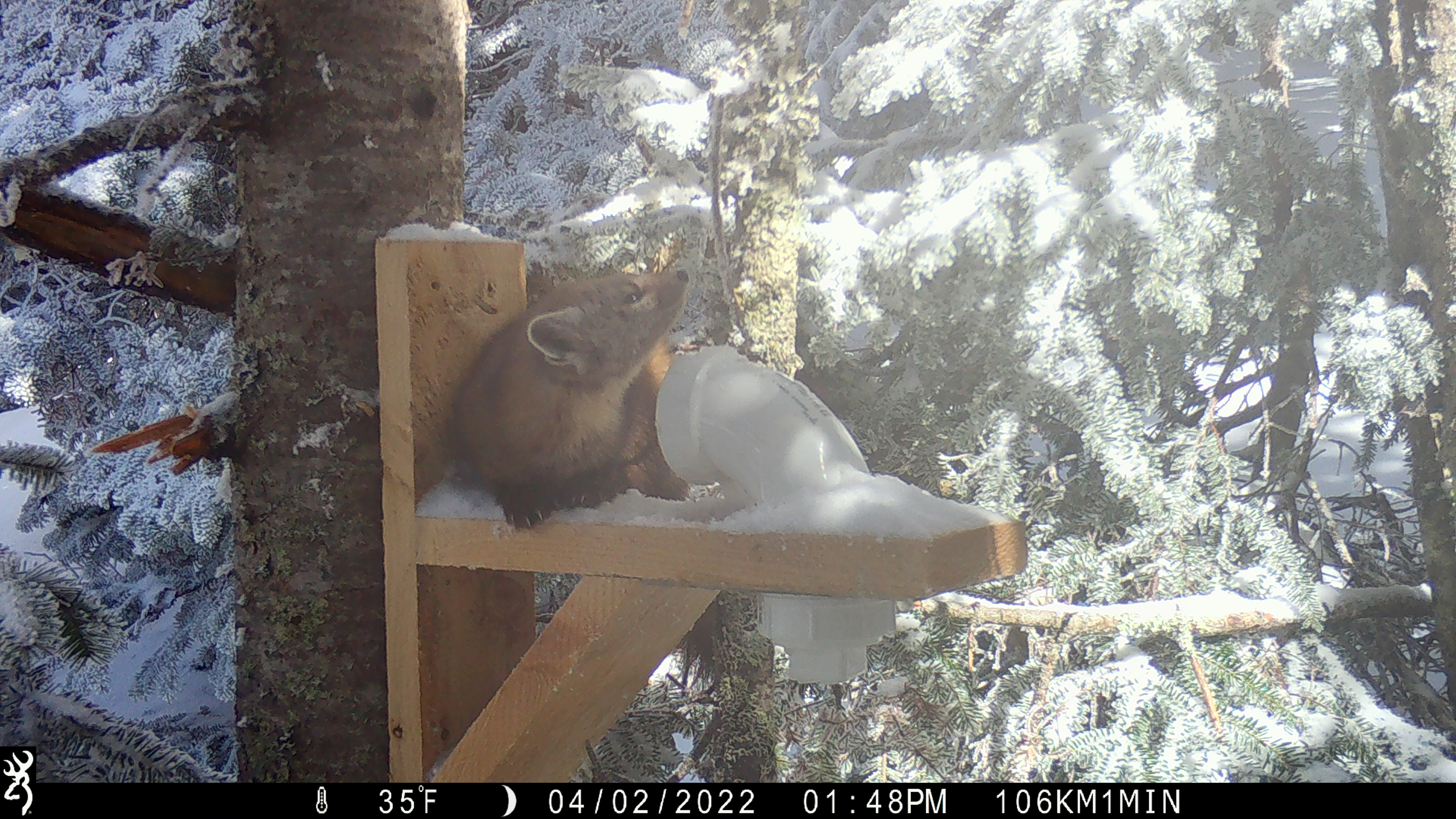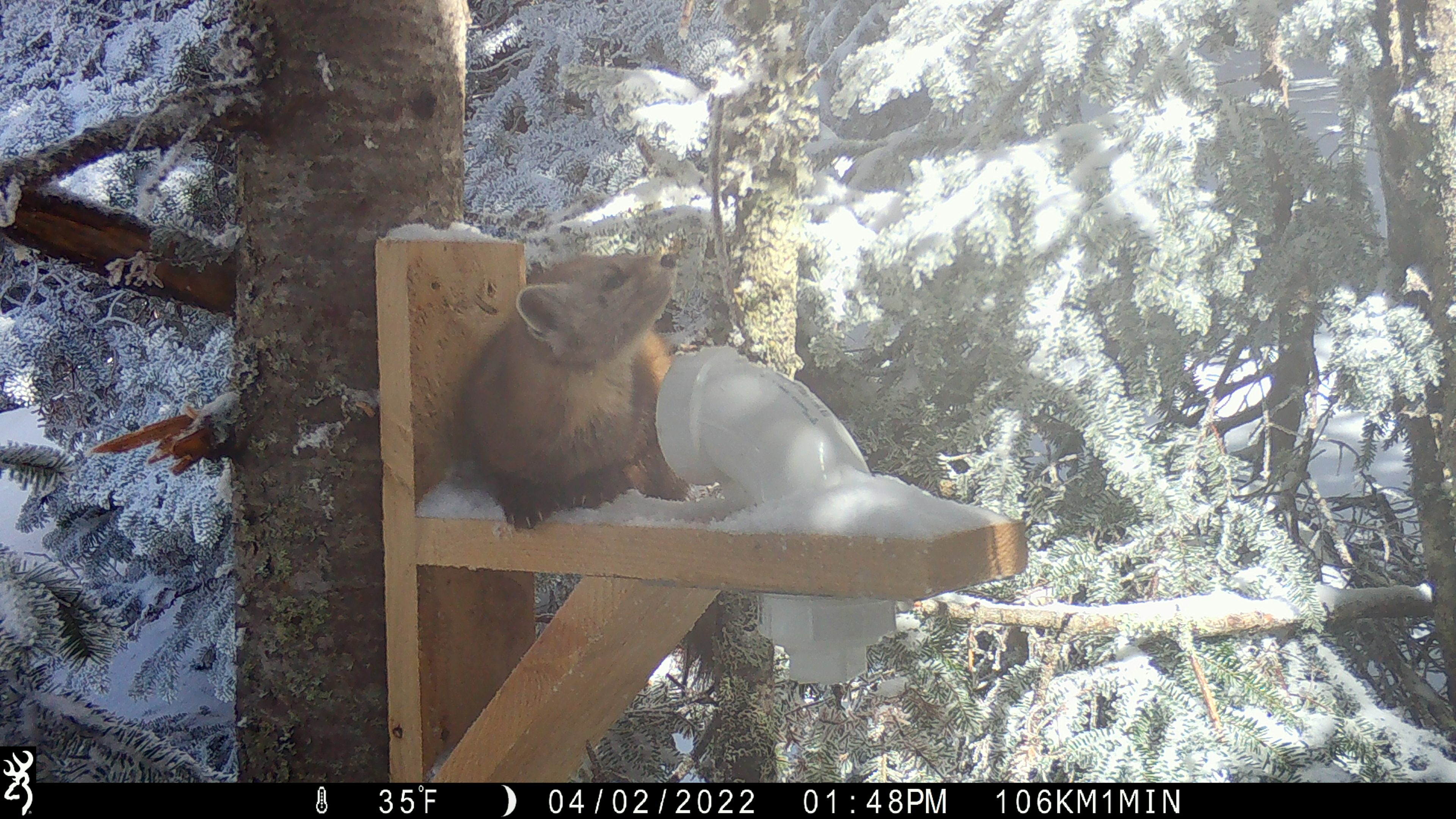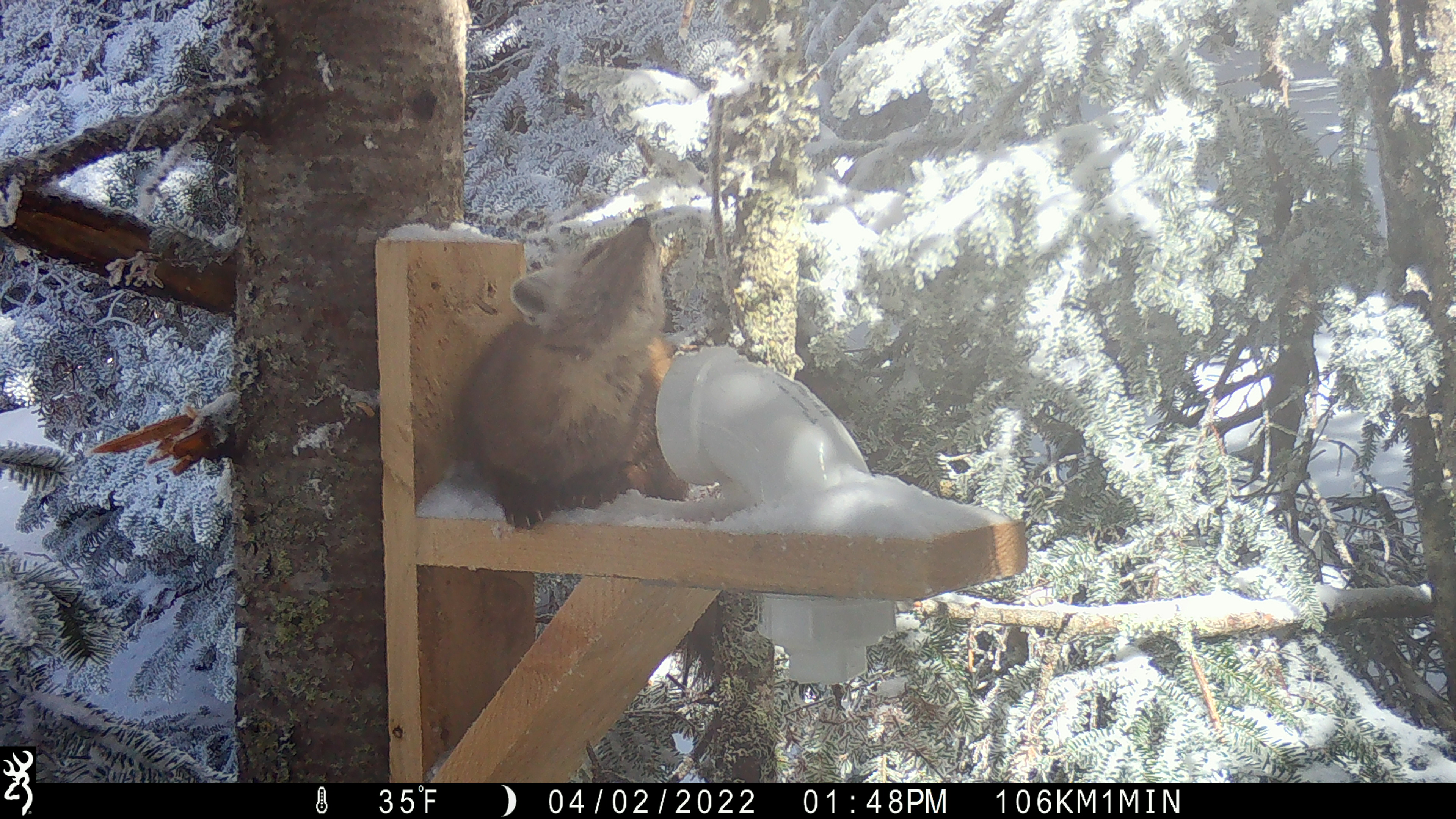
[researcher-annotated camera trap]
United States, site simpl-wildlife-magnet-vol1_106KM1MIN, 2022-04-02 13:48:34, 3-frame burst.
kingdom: Animalia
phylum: Chordata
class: Mammalia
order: Carnivora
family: Mustelidae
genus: Martes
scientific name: Martes americana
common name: american marten